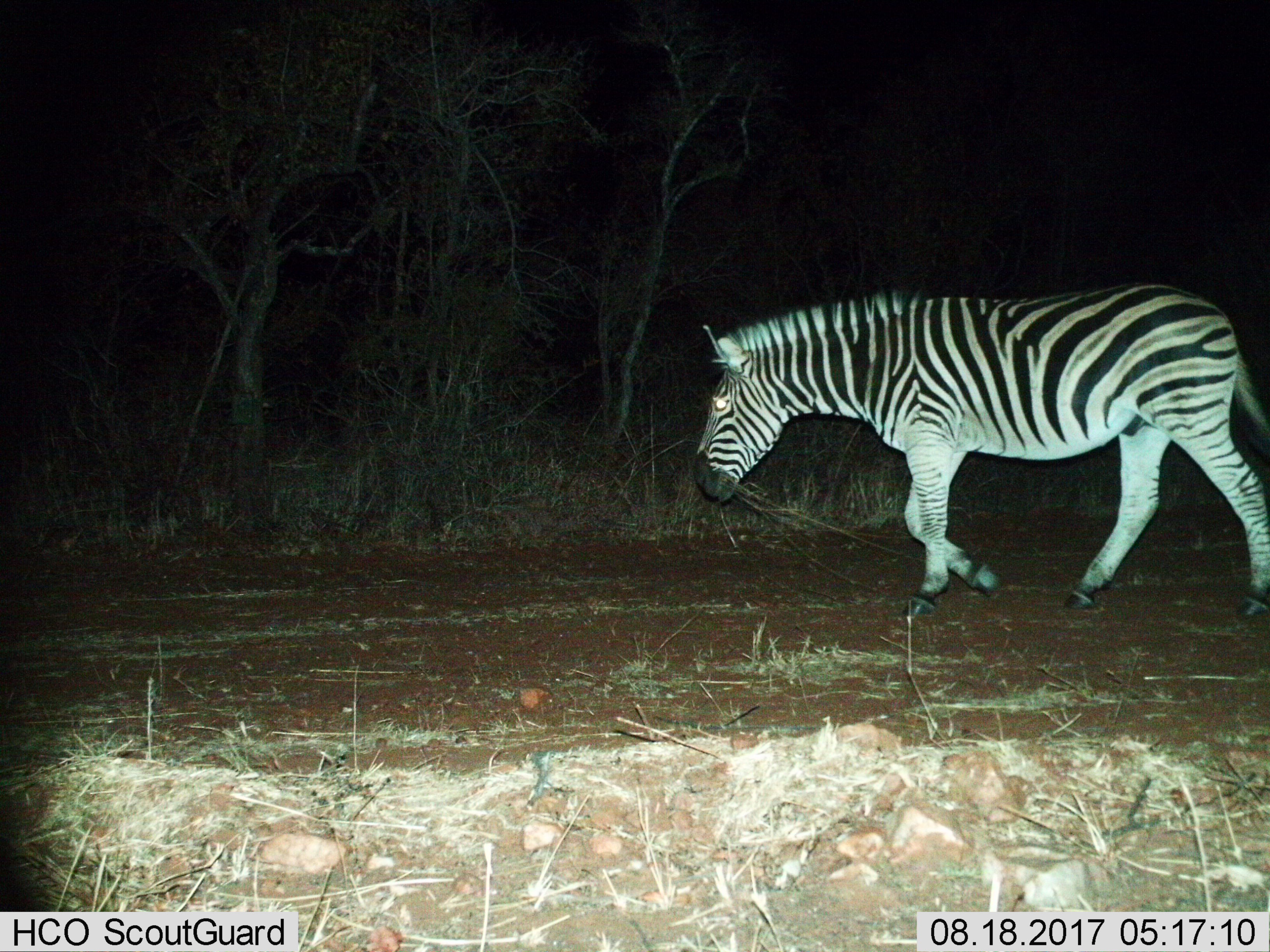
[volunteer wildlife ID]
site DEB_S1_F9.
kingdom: Animalia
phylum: Chordata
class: Mammalia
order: Perissodactyla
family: Equidae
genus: Equus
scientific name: Equus quagga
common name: plains zebra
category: zebraplains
Zebraplains (plains zebra) (Equus quagga), count 1. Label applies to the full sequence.